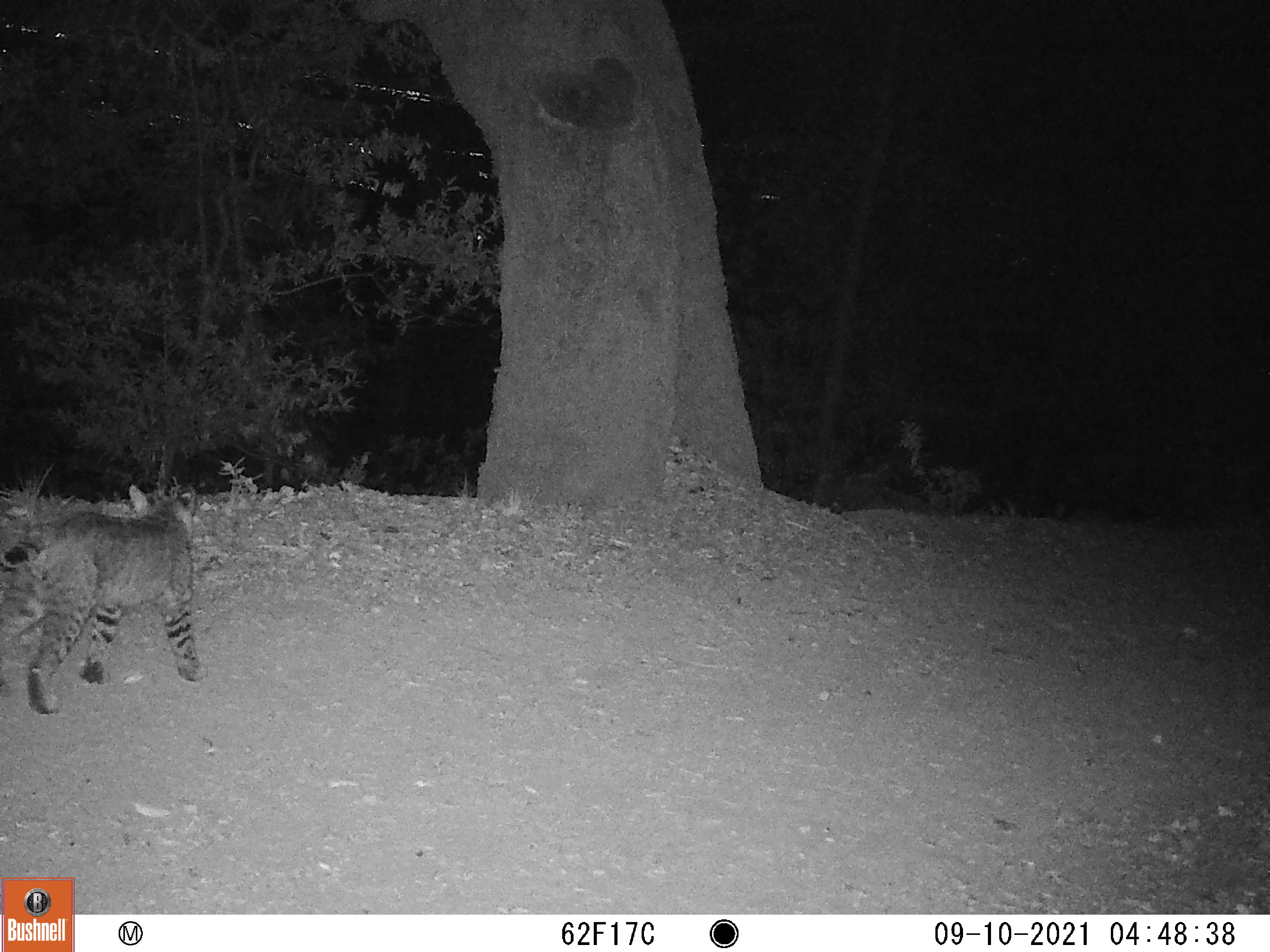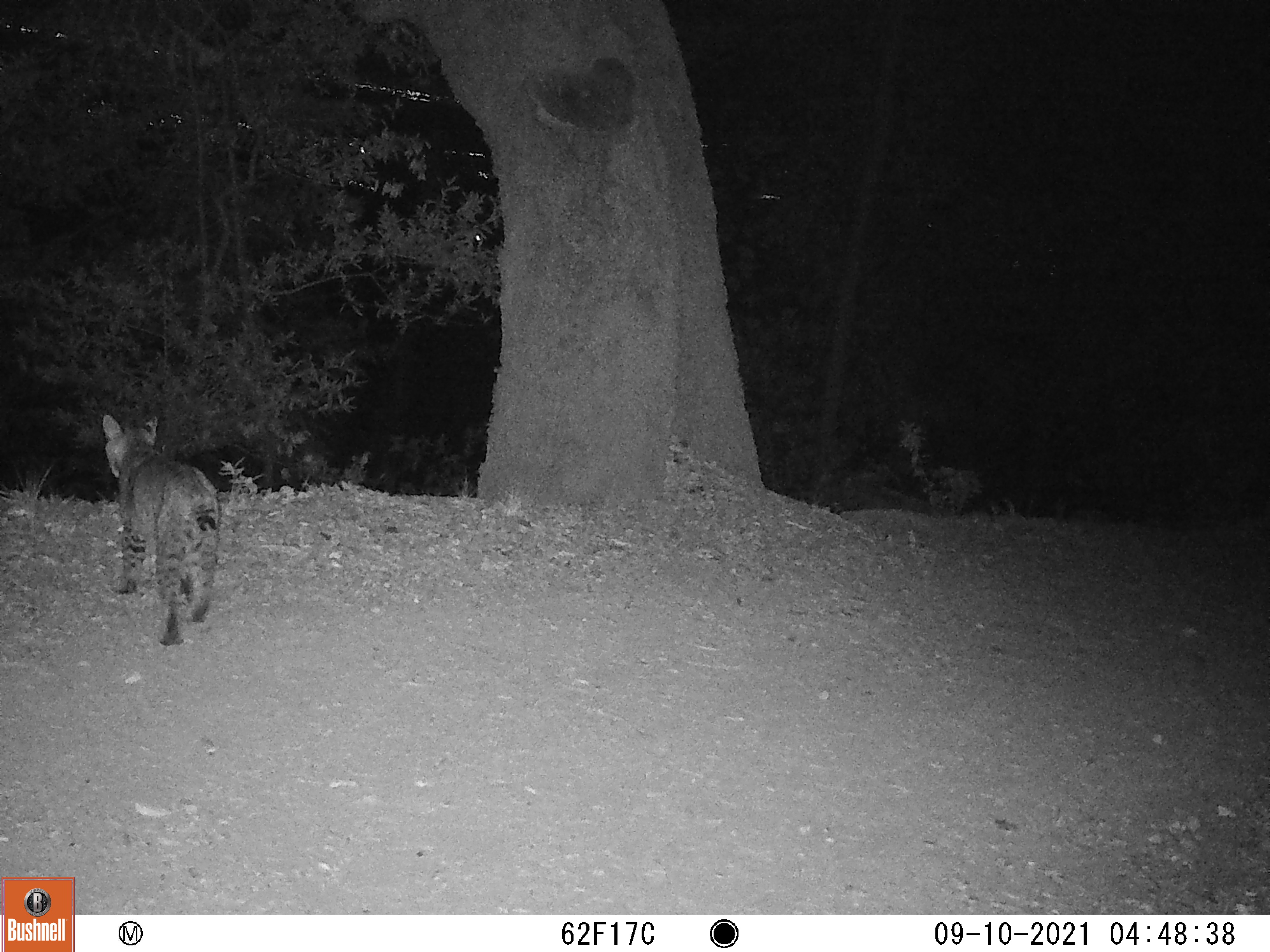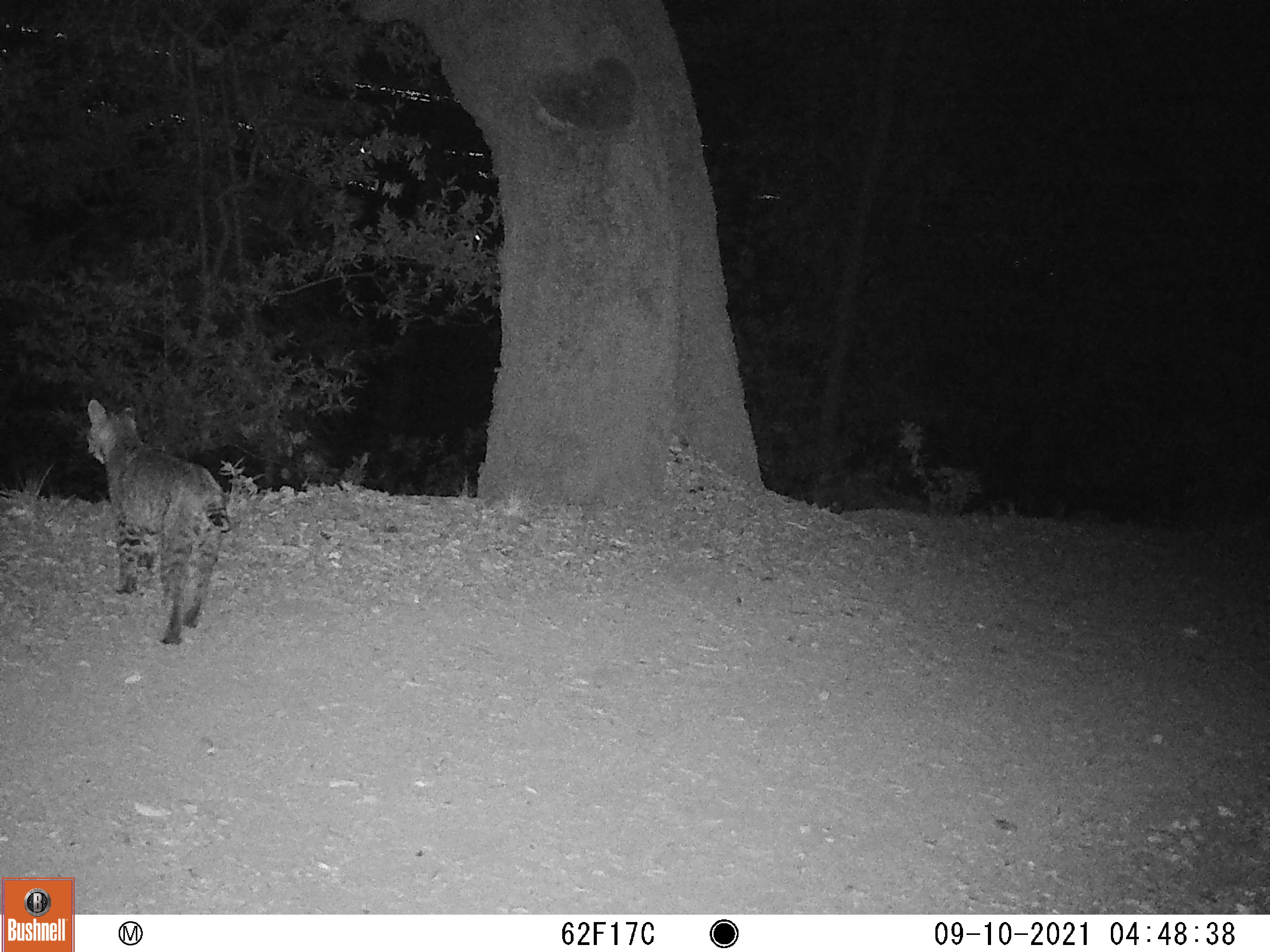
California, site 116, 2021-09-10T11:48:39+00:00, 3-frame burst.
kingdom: Animalia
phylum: Chordata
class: Mammalia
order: Carnivora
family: Felidae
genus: Lynx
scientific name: Lynx rufus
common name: bobcat